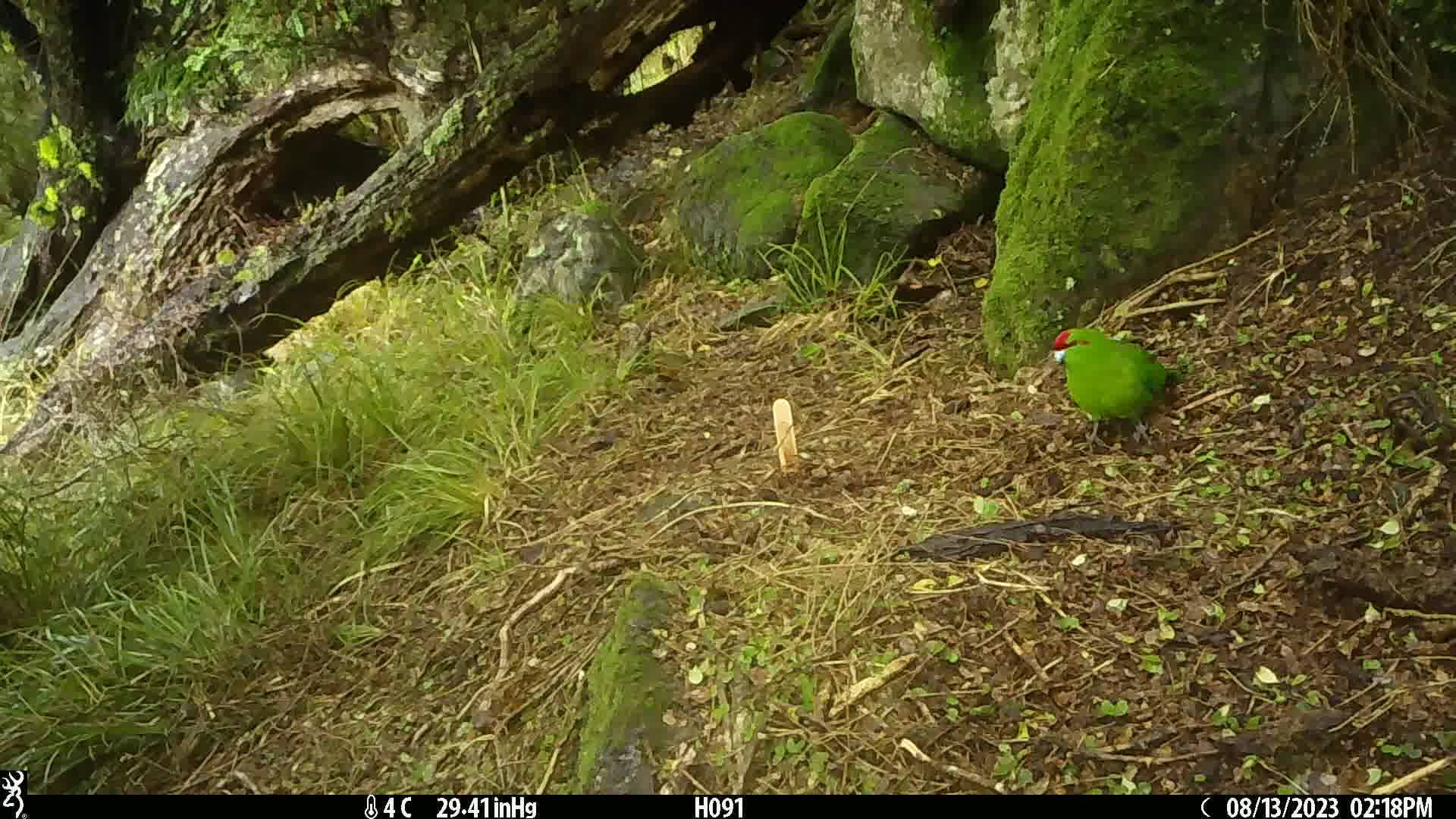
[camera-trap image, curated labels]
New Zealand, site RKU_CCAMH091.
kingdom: Animalia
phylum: Chordata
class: Aves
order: Psittaciformes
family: Psittaculidae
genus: Cyanoramphus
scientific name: Cyanoramphus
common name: parakeet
Parakeet (Cyanoramphus).